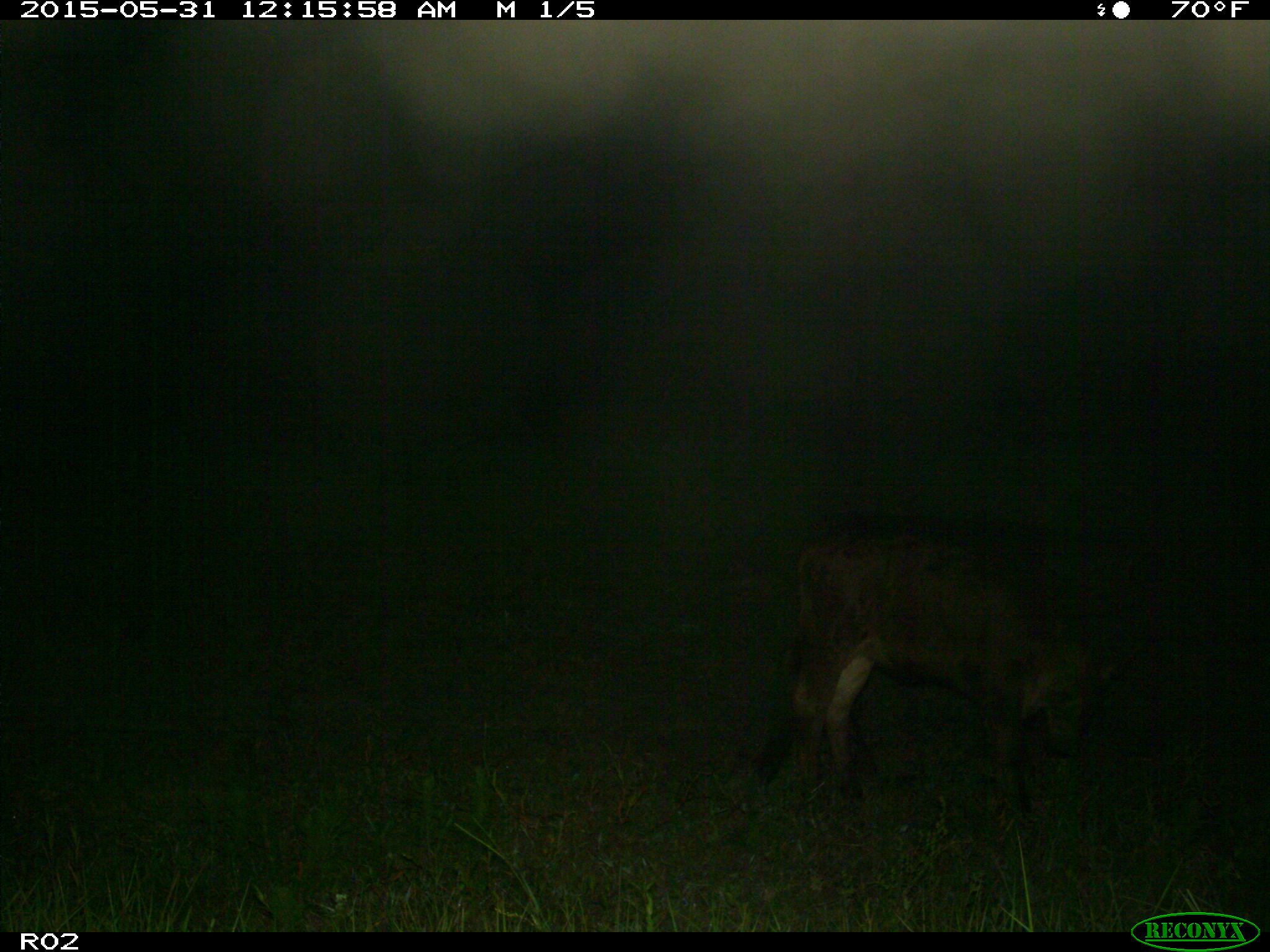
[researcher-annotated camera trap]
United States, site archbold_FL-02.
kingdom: Animalia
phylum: Chordata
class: Mammalia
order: Artiodactyla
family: Bovidae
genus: Bos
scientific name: Bos taurus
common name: domestic cow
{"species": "Bos taurus (domestic cow)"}